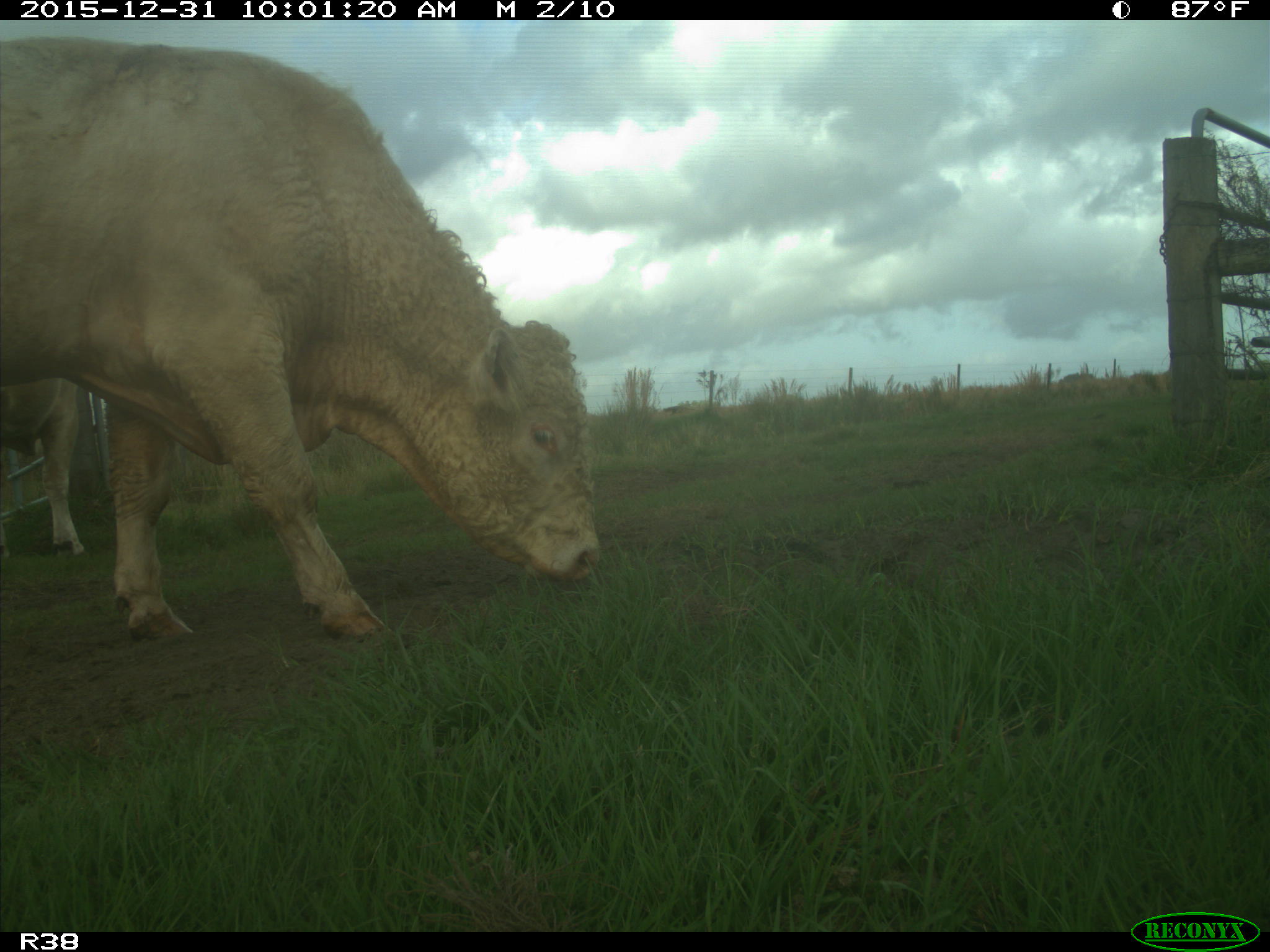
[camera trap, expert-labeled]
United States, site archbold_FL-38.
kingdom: Animalia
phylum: Chordata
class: Mammalia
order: Artiodactyla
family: Bovidae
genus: Bos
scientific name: Bos taurus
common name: domestic cow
Bos taurus (domestic cow).